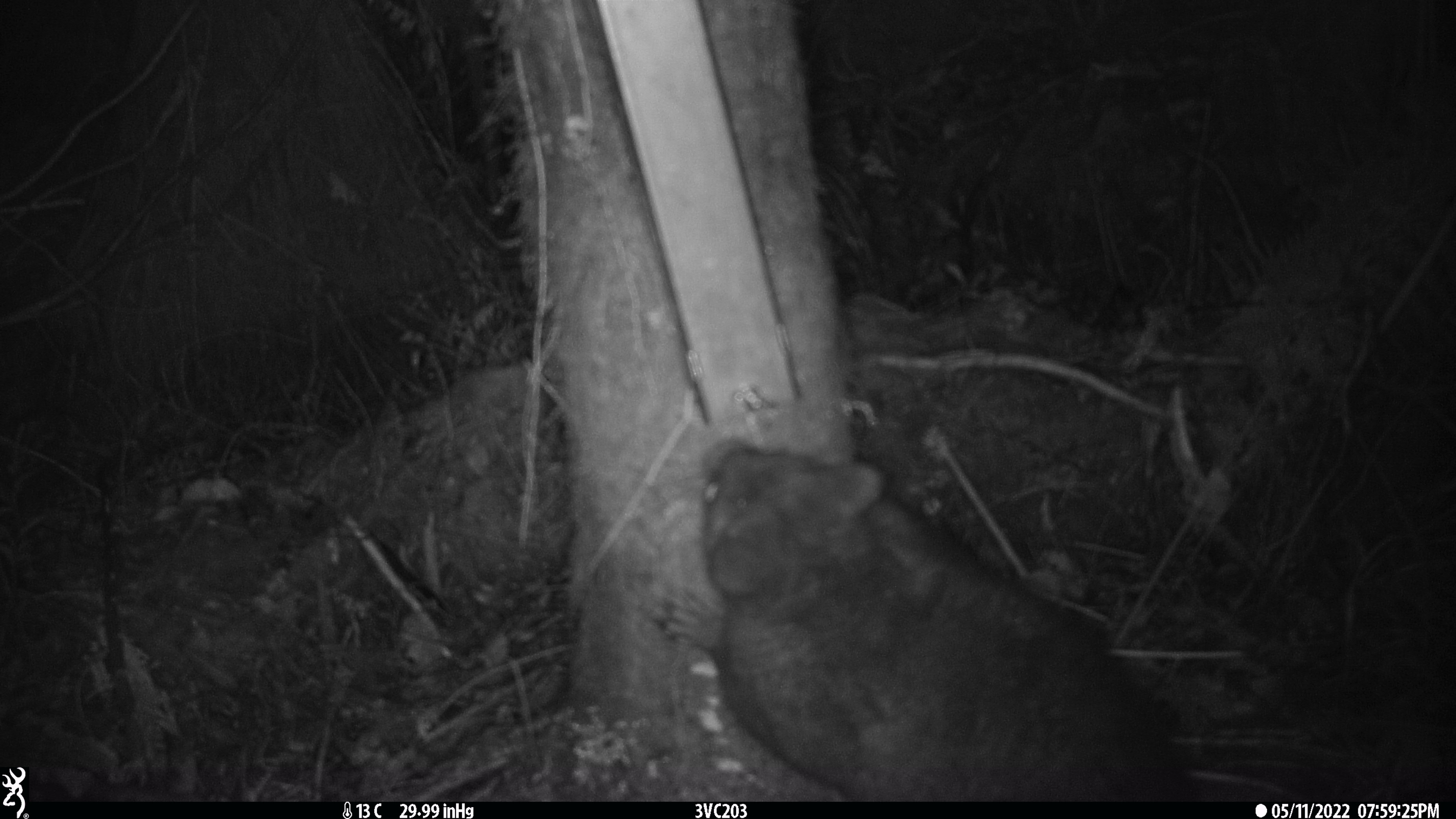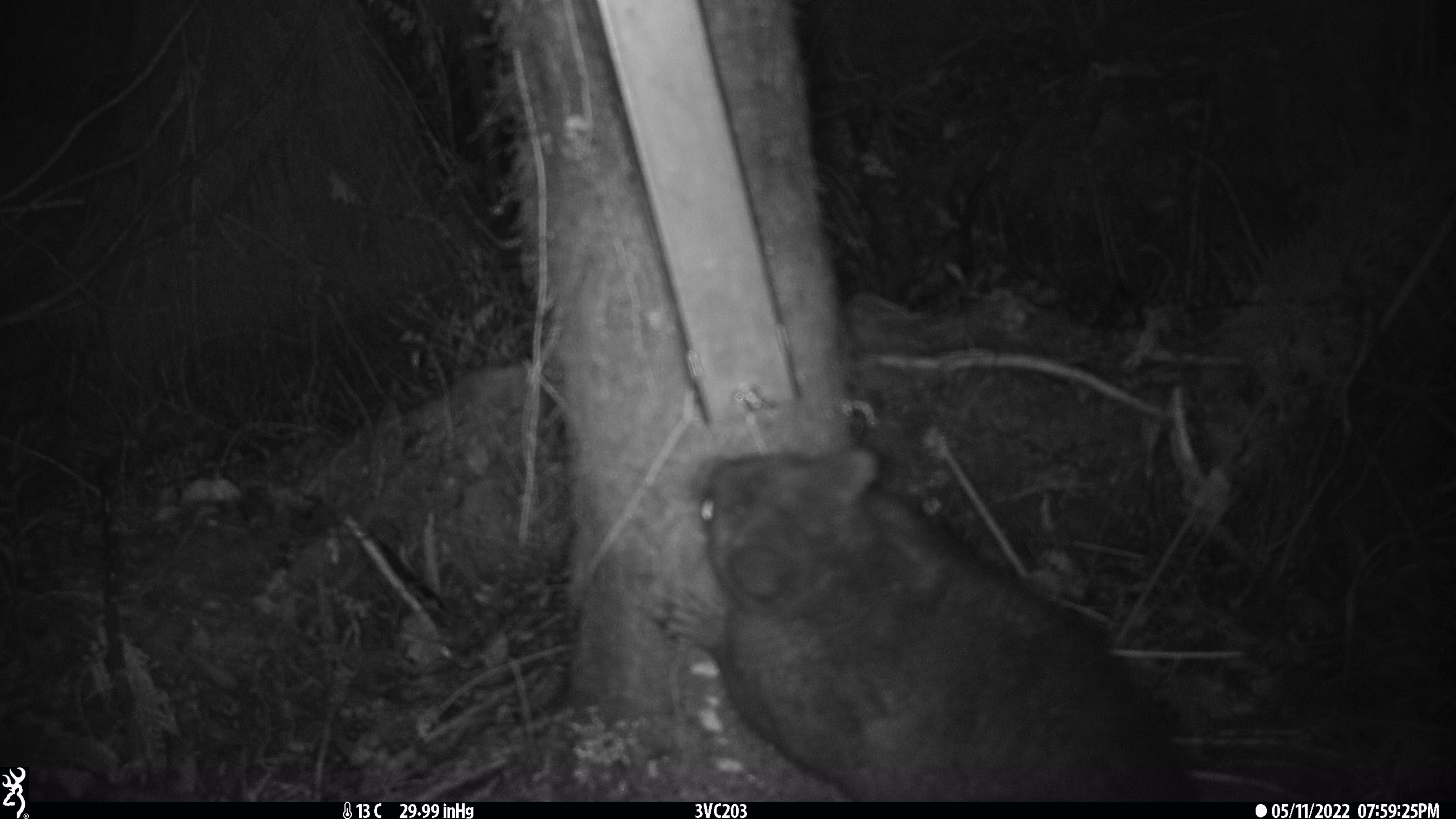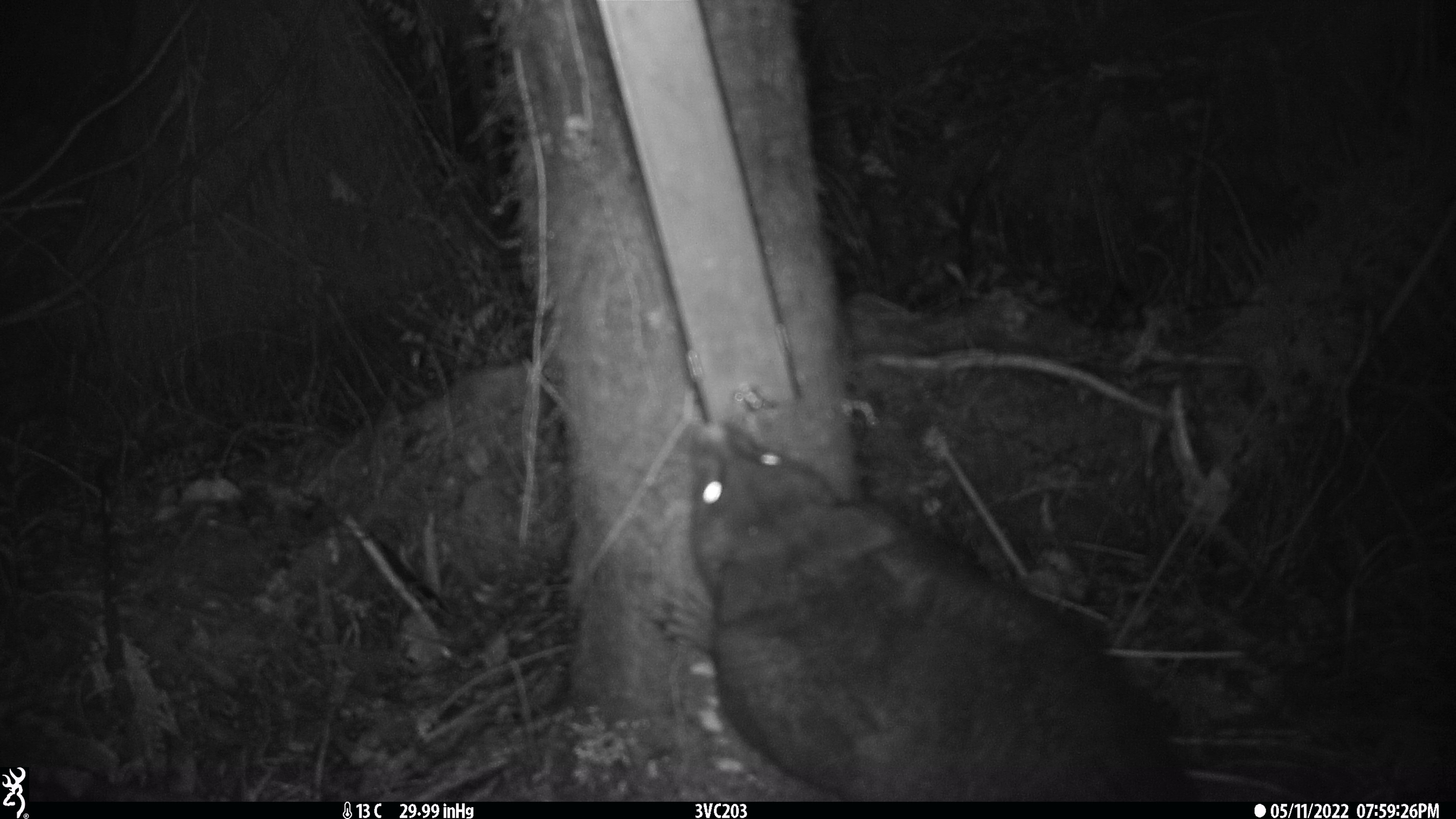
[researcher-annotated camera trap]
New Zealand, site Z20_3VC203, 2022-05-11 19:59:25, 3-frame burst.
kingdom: Animalia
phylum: Chordata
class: Mammalia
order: Diprotodontia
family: Phalangeridae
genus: Trichosurus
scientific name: Trichosurus vulpecula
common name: common brushtail possum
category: possum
Possum (common brushtail possum) (Trichosurus vulpecula).